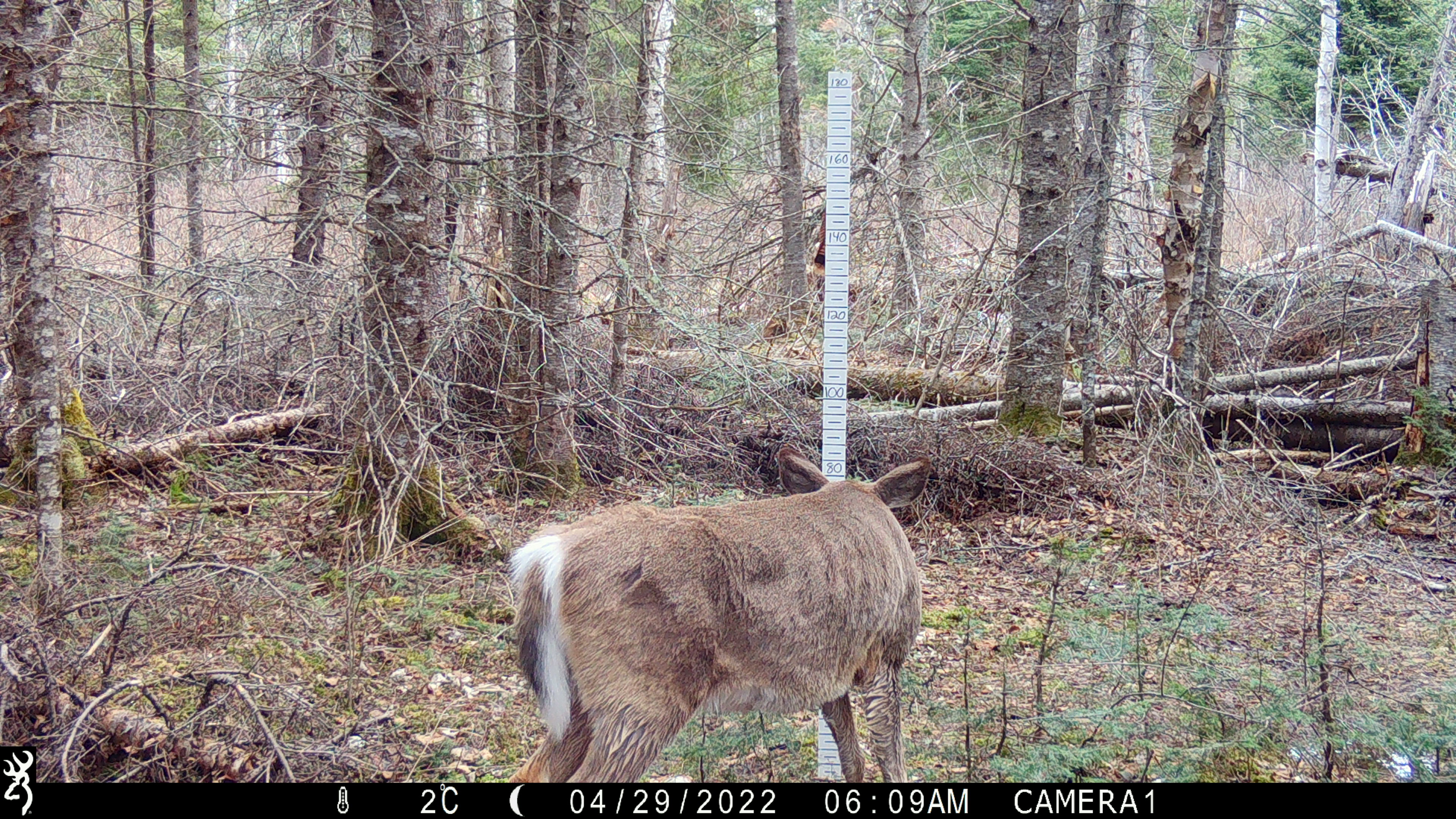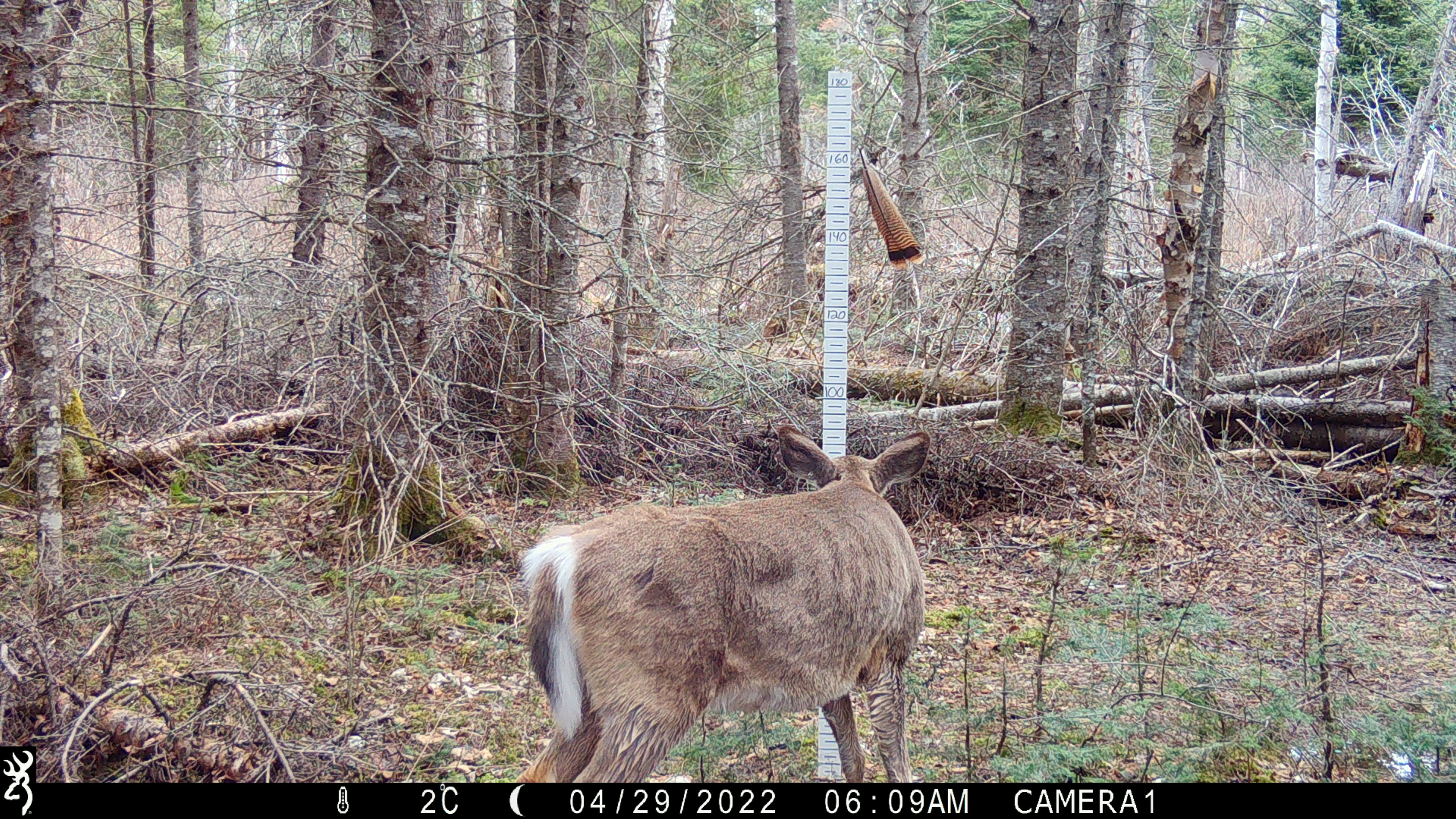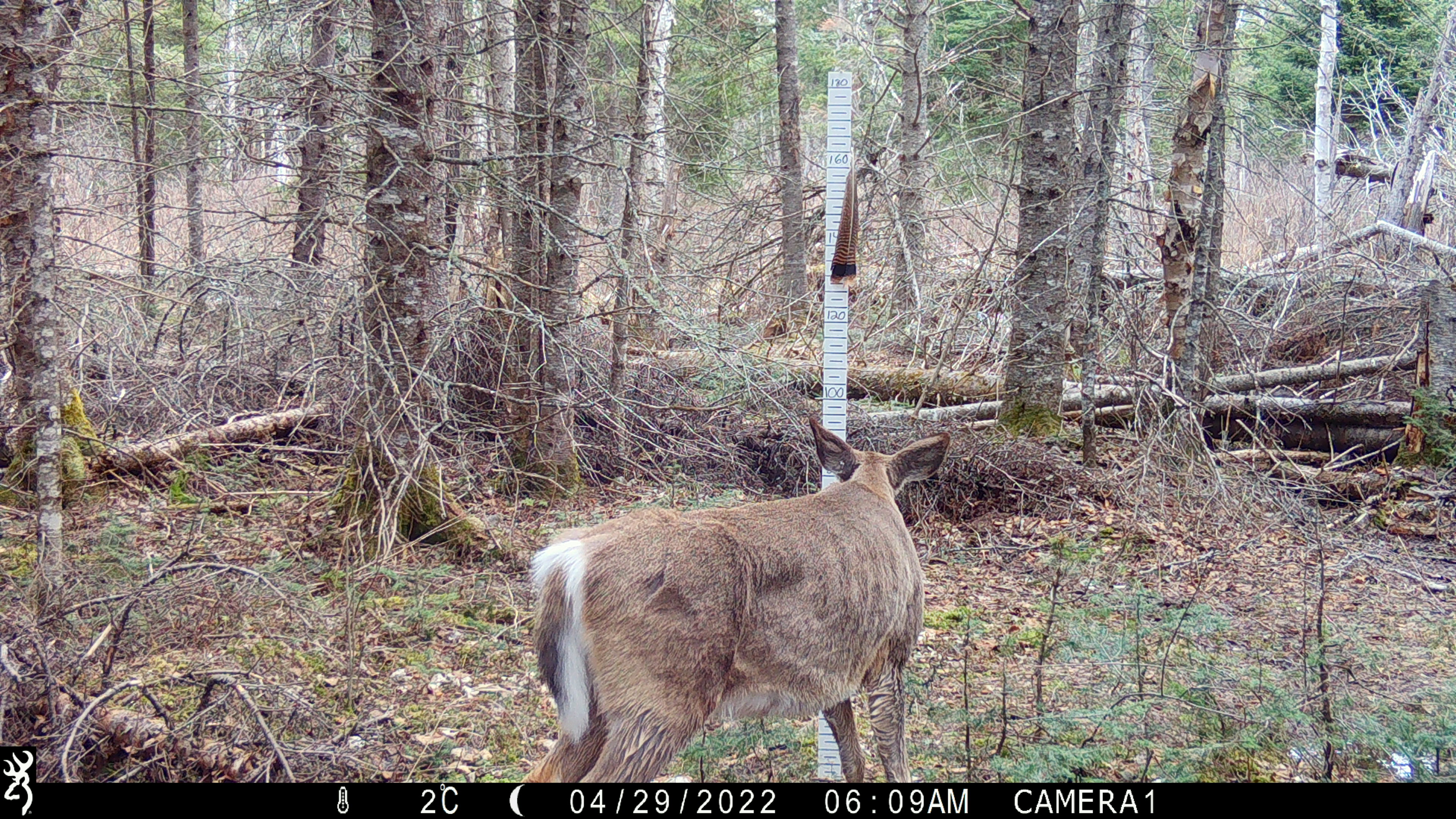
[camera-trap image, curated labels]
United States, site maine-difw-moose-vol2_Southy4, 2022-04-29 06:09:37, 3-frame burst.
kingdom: Animalia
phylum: Chordata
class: Mammalia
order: Artiodactyla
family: Cervidae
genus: Odocoileus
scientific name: Odocoileus virginianus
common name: white-tailed deer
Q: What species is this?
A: White-tailed deer (Odocoileus virginianus).